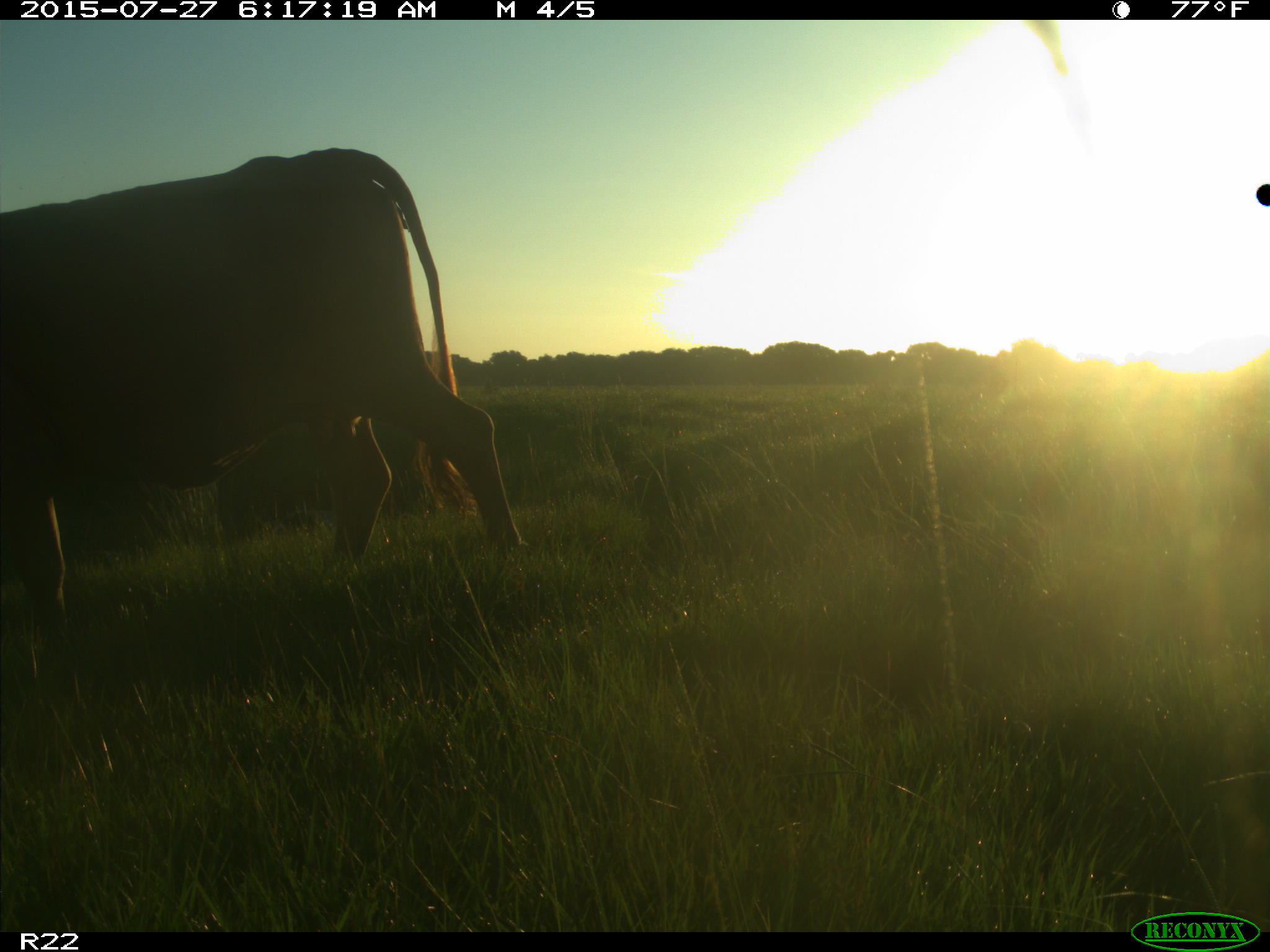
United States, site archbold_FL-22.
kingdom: Animalia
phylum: Chordata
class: Mammalia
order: Artiodactyla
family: Bovidae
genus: Bos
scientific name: Bos taurus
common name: domestic cow